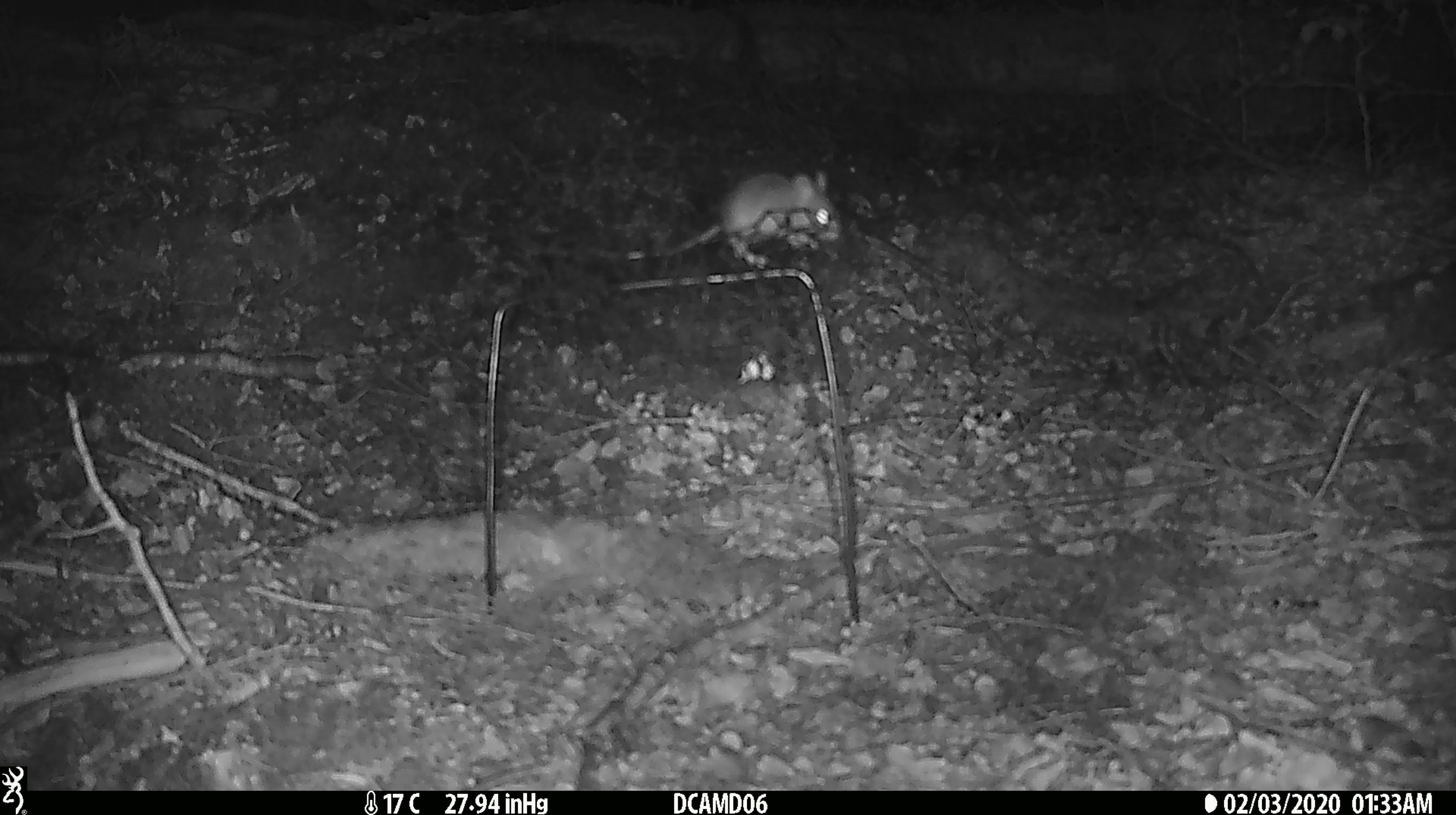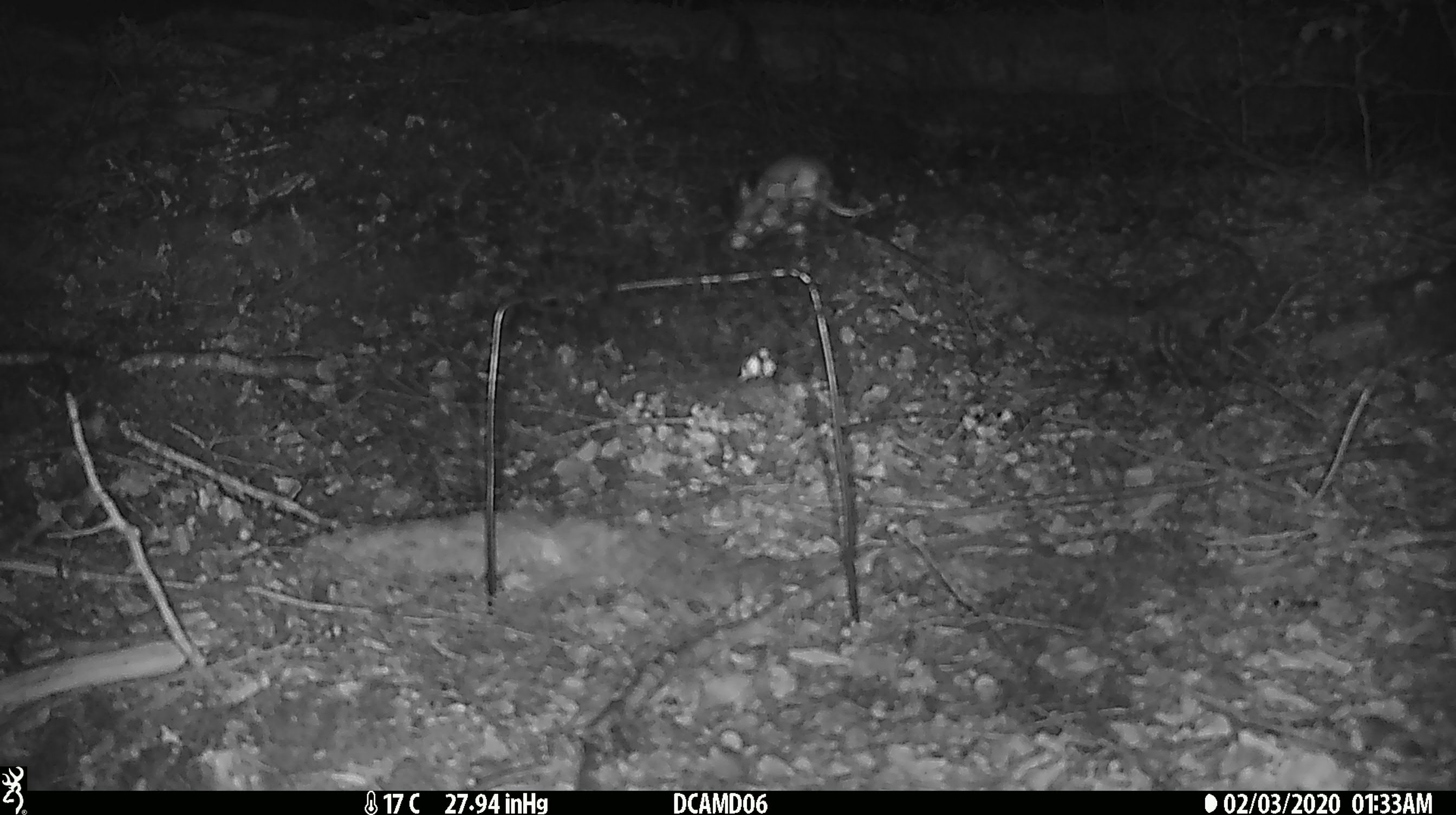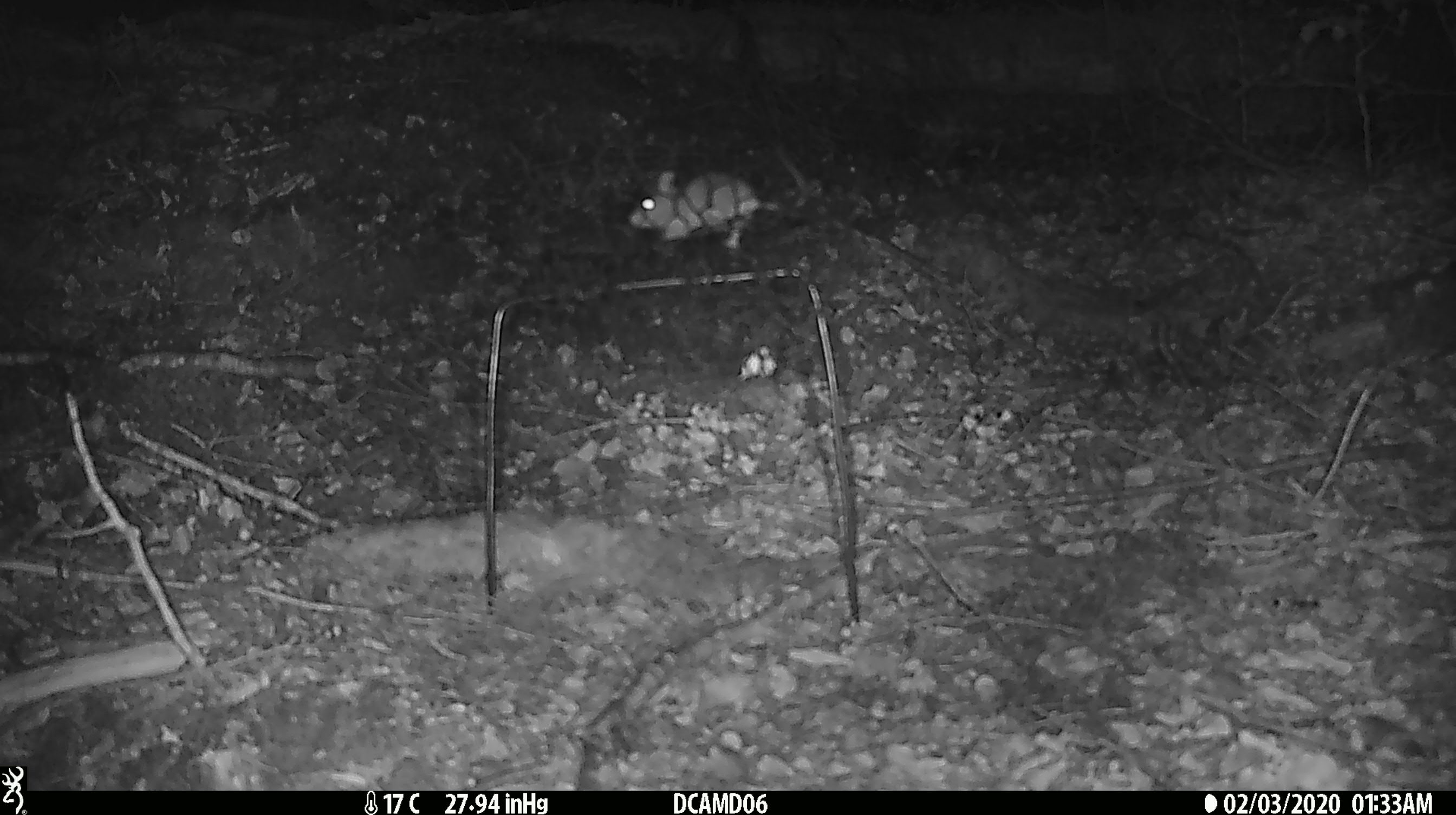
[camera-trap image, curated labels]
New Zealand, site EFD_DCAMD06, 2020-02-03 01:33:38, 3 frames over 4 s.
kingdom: Animalia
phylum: Chordata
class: Mammalia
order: Rodentia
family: Muridae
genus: Mus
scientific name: Mus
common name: mouse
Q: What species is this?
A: Mouse (Mus).